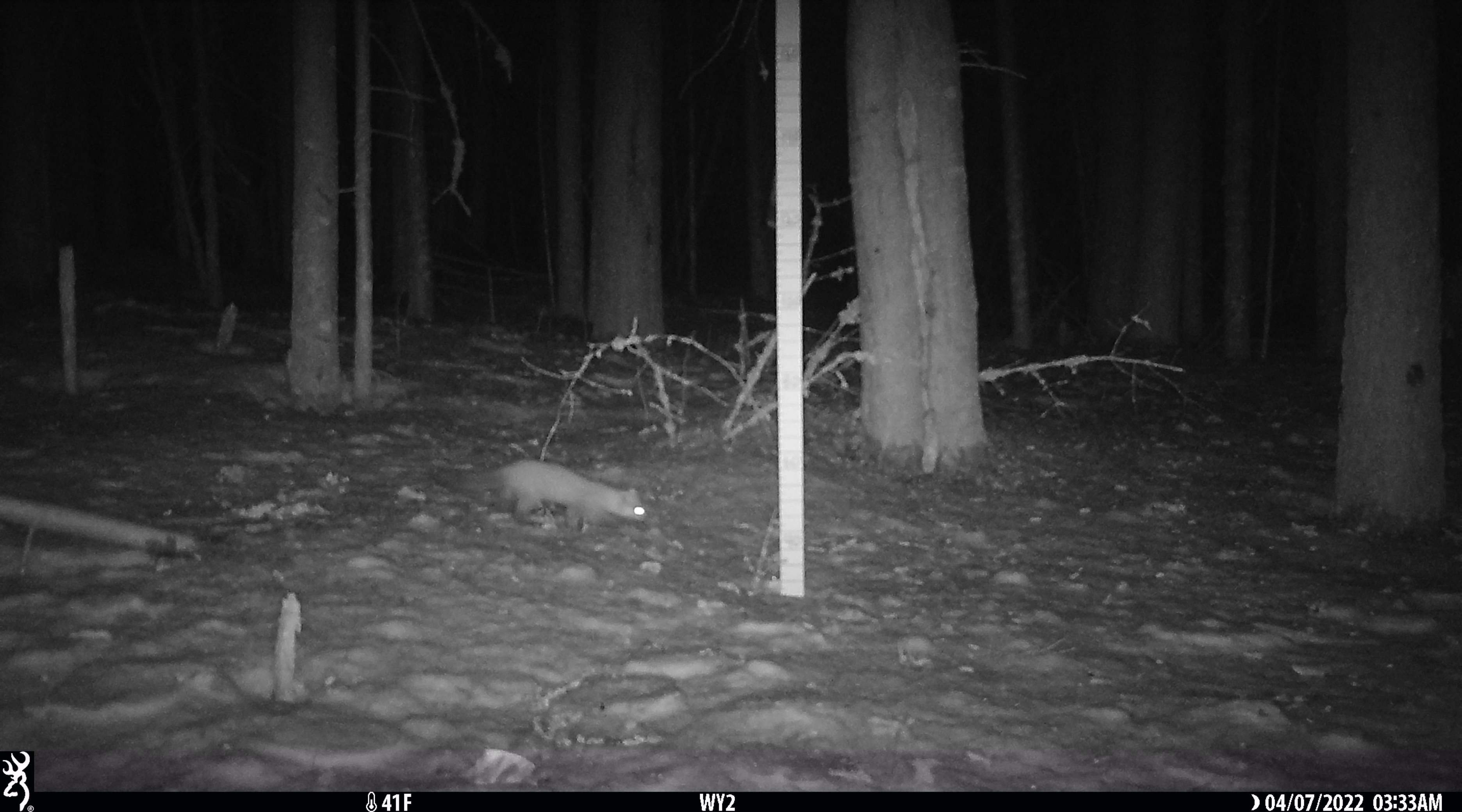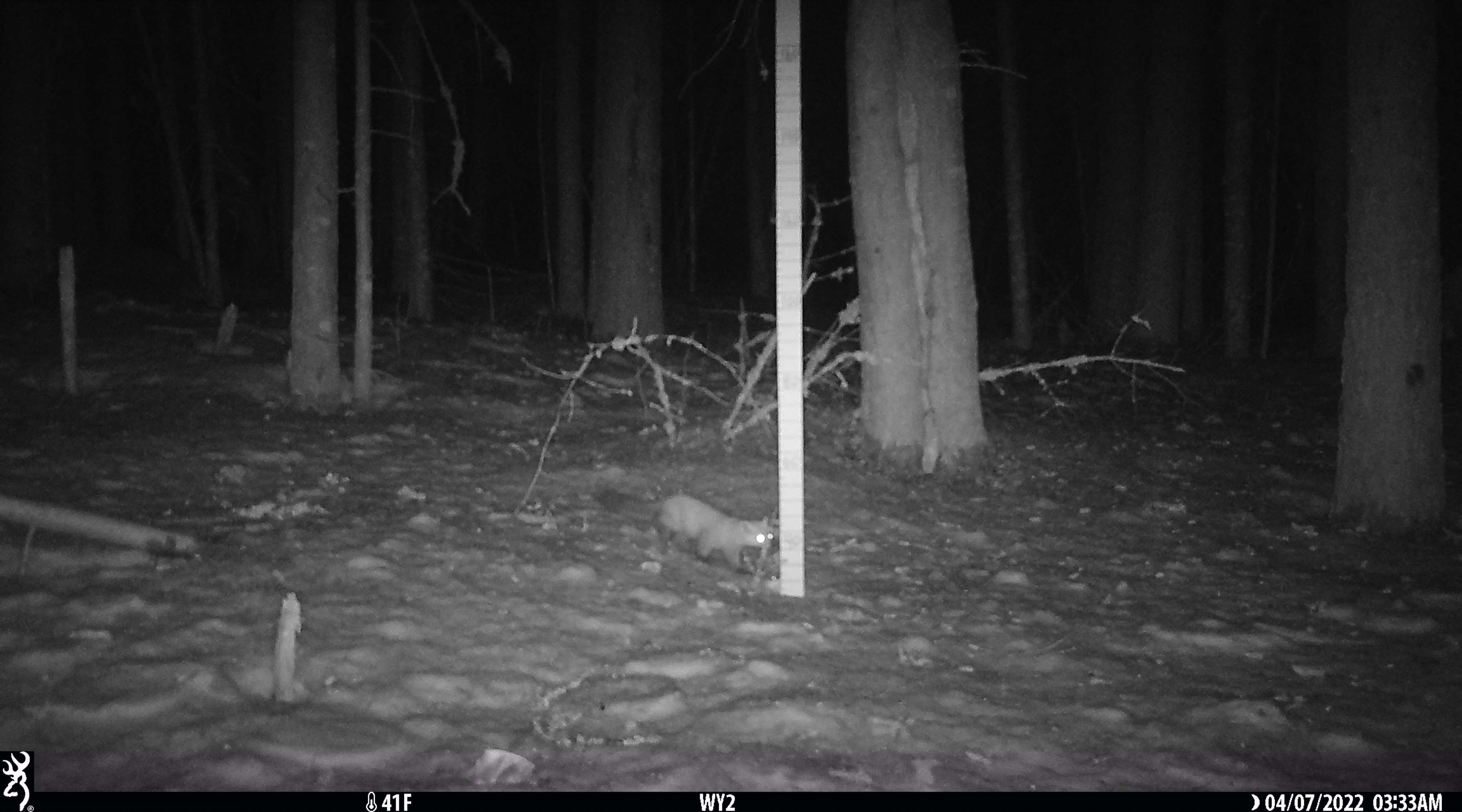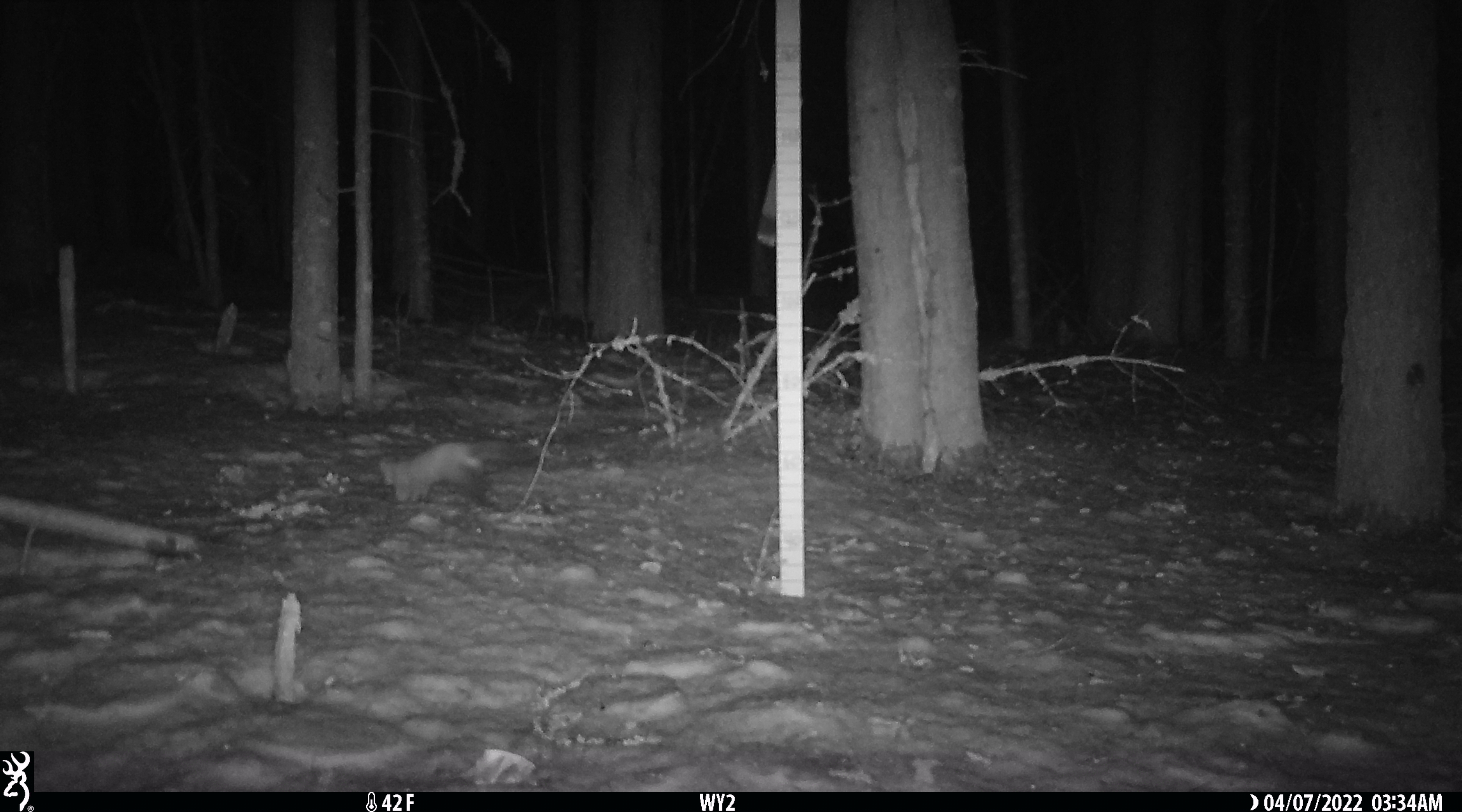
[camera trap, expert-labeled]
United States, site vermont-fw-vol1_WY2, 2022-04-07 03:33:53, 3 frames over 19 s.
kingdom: Animalia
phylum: Chordata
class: Mammalia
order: Carnivora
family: Mustelidae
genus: Martes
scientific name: Martes americana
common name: american marten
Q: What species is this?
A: American marten (Martes americana).